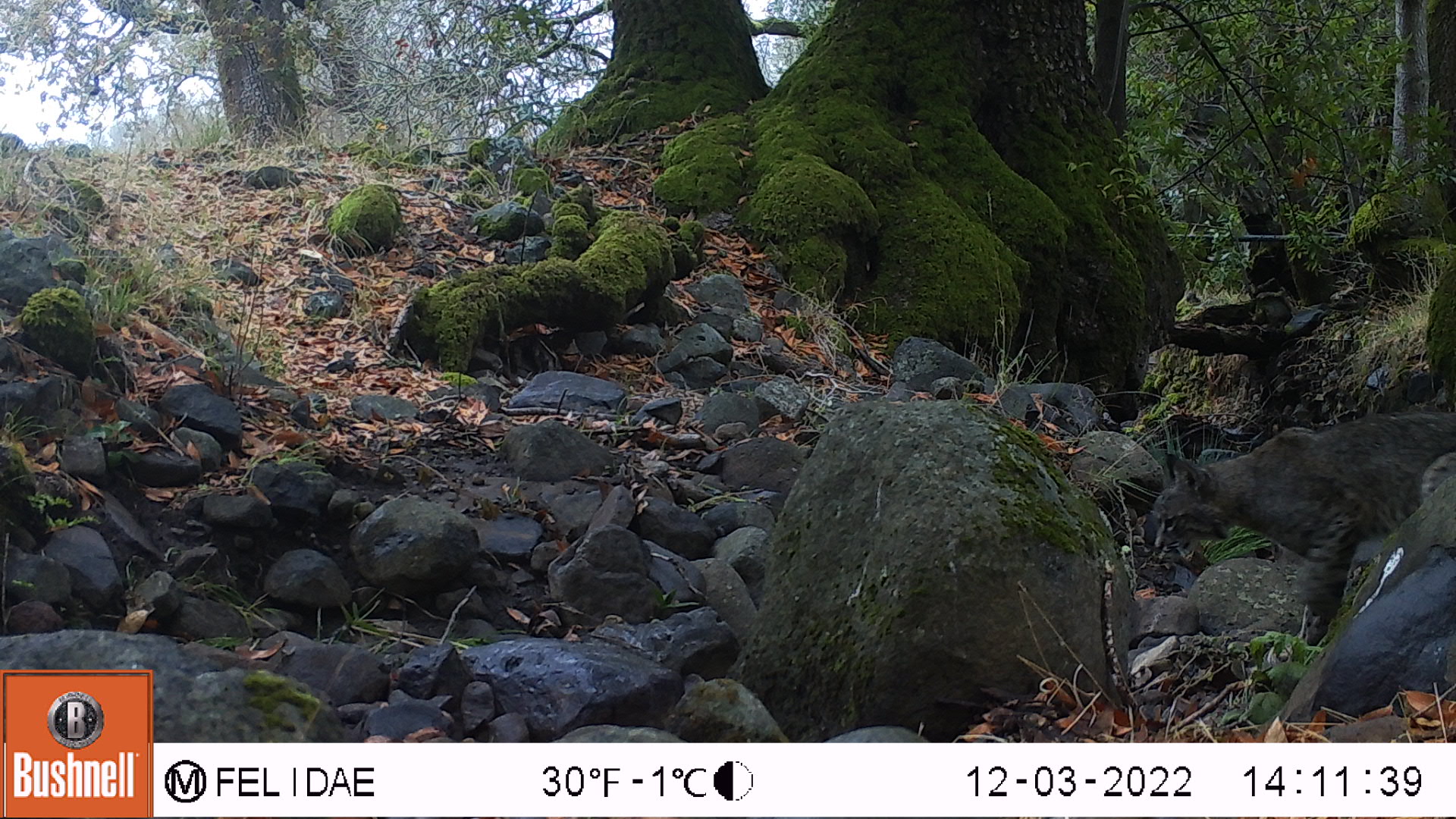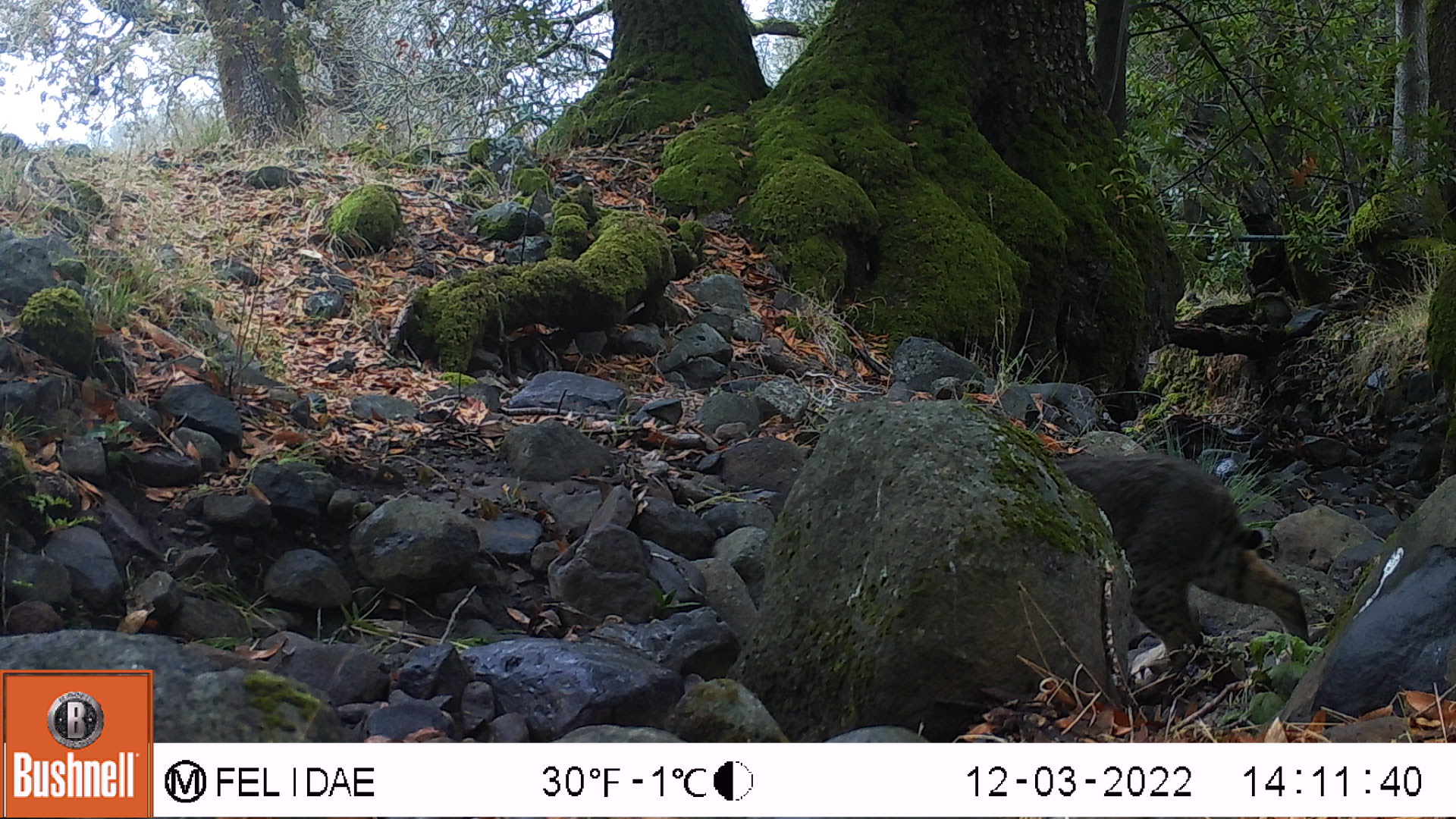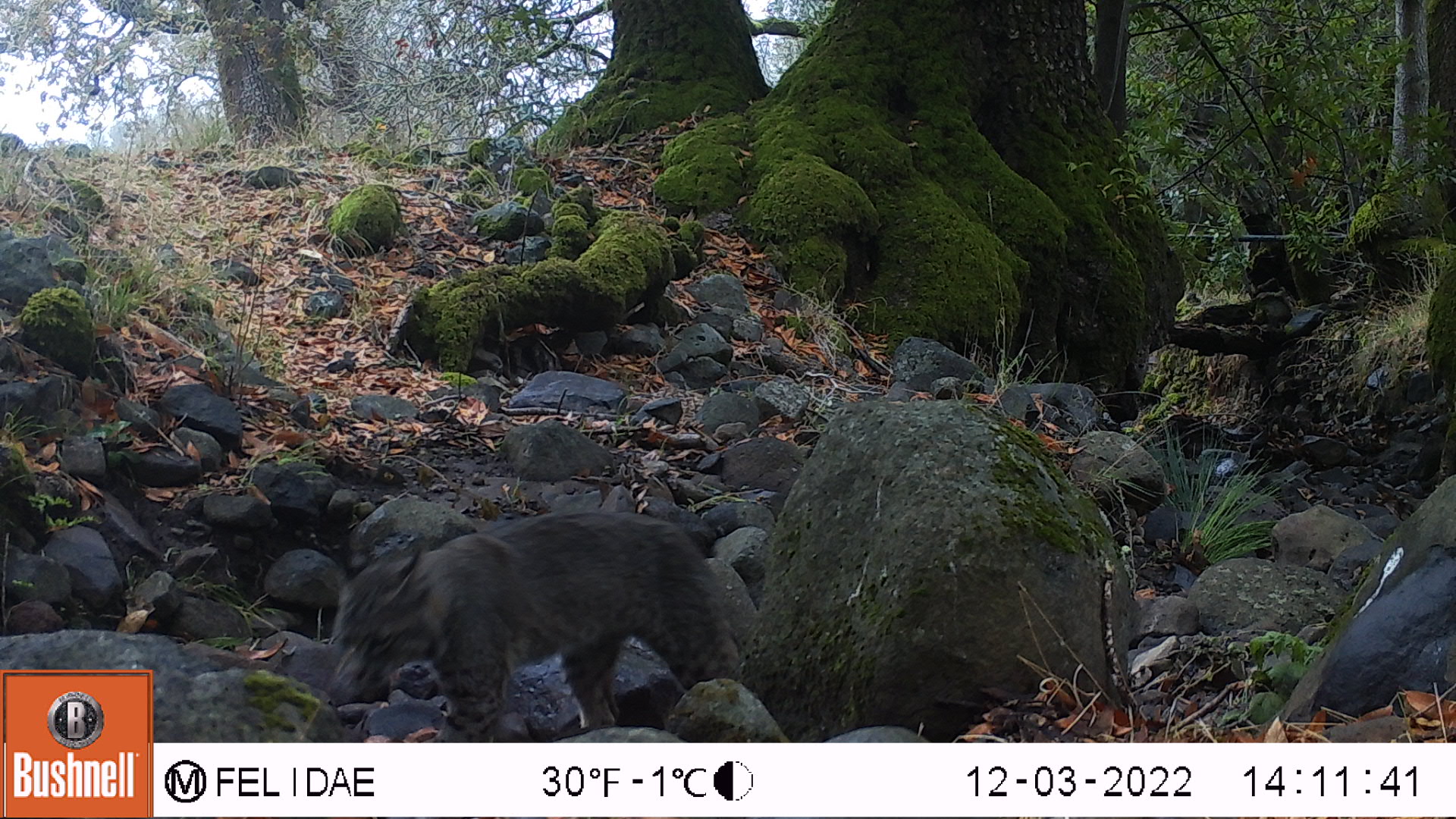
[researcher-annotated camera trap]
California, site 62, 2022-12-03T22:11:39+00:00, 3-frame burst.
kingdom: Animalia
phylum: Chordata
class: Mammalia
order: Carnivora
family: Felidae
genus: Lynx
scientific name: Lynx rufus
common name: bobcat